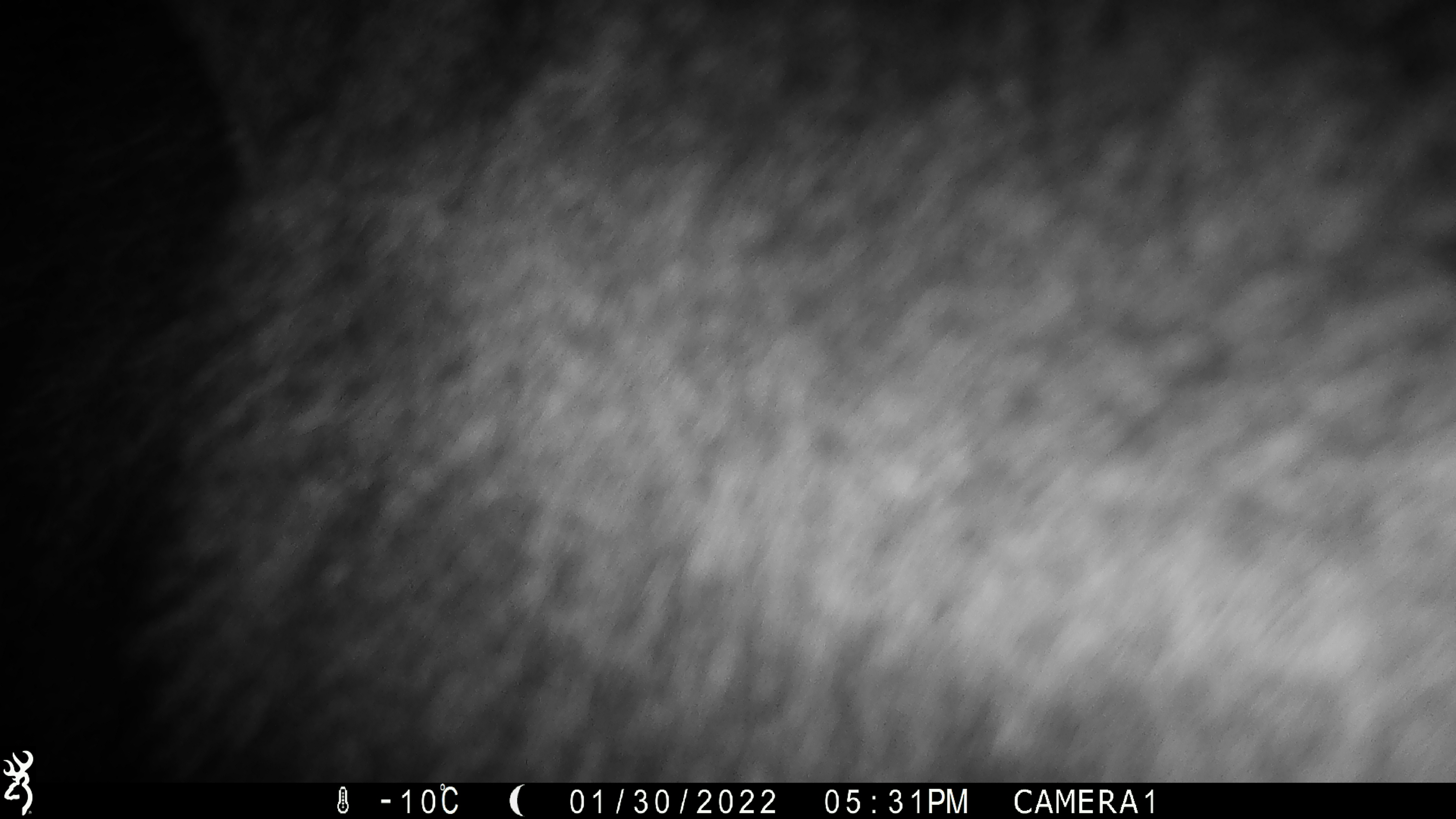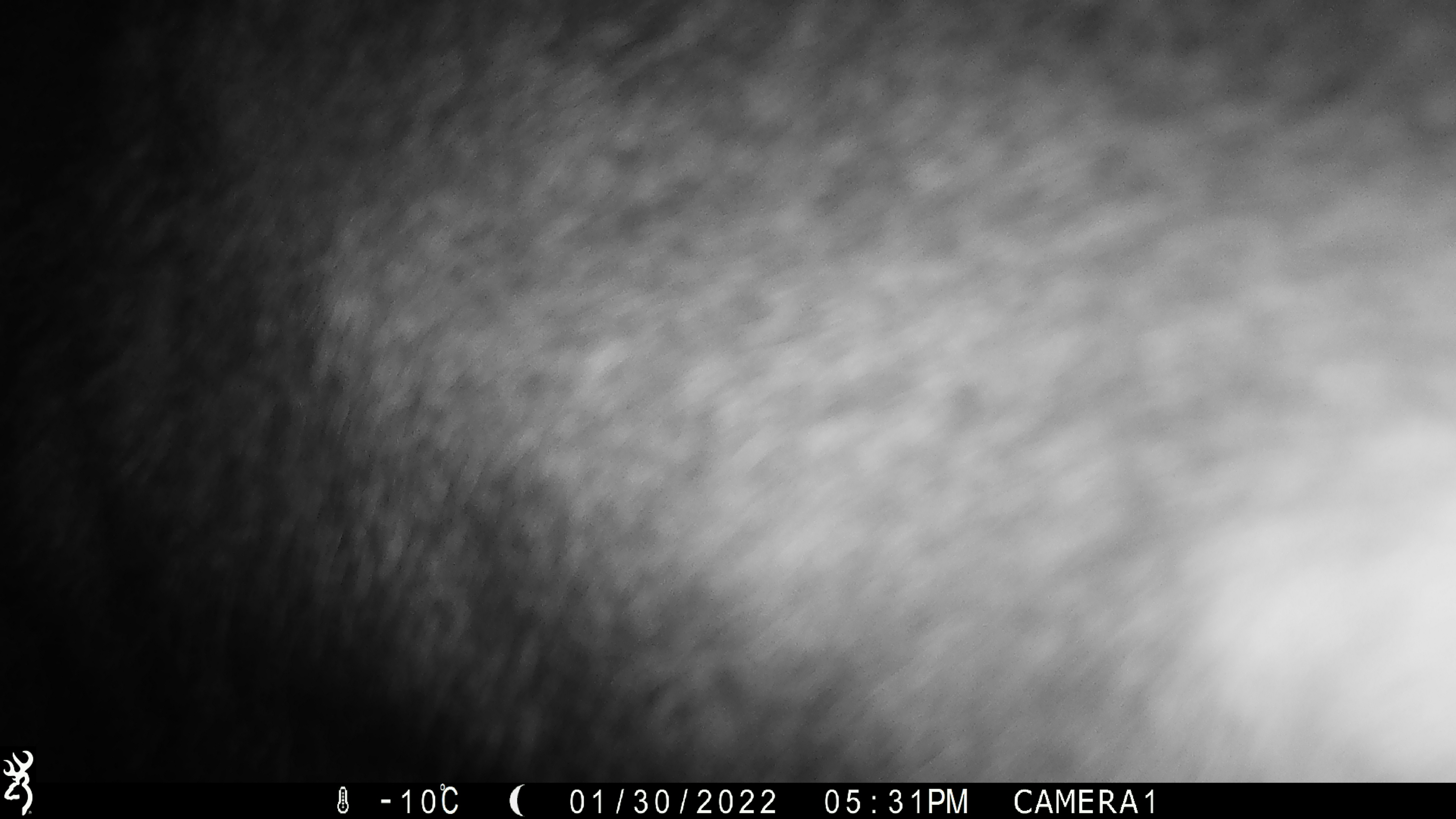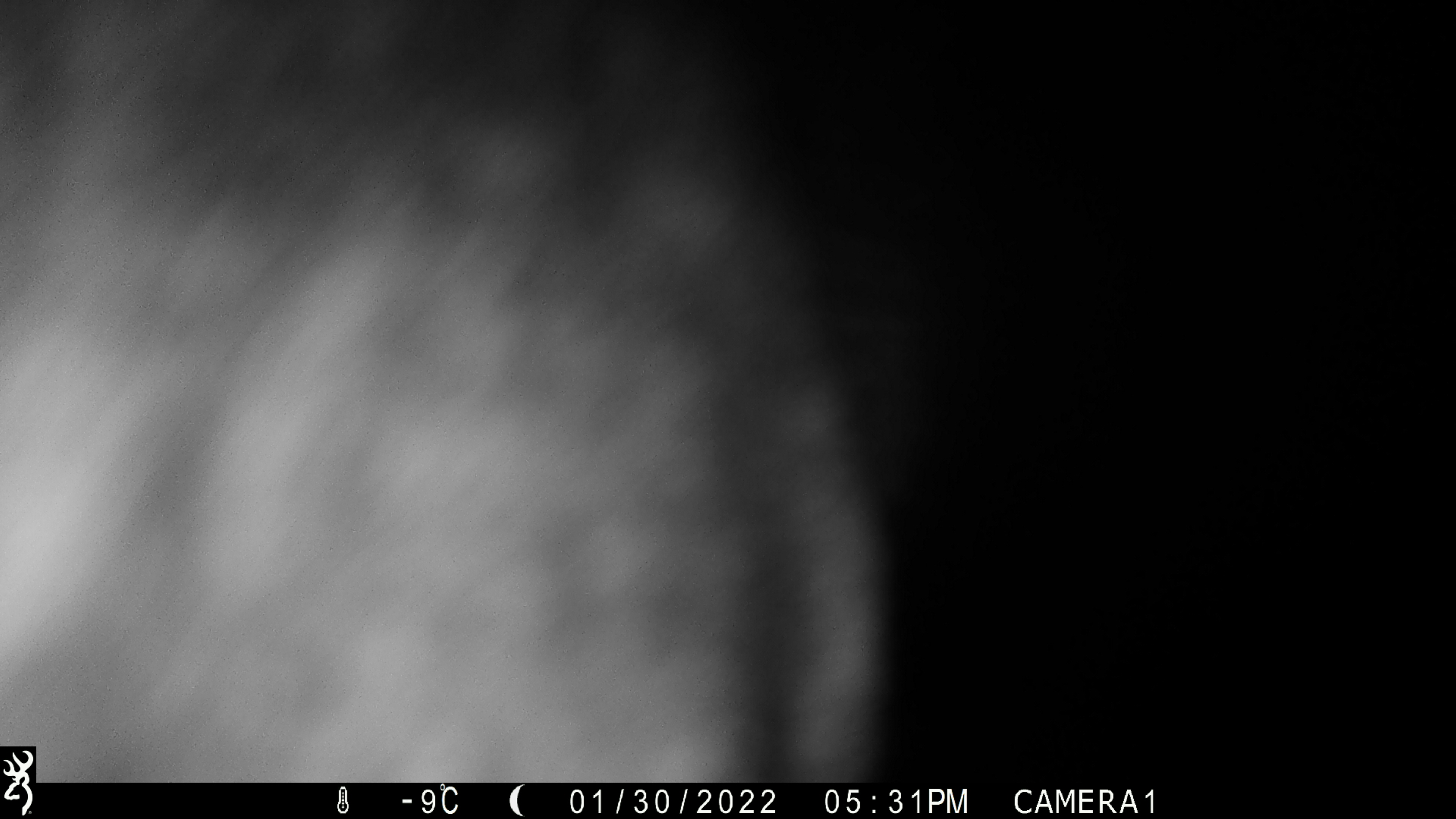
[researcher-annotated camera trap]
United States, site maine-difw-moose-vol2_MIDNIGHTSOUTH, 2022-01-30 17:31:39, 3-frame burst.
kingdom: Animalia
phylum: Chordata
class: Mammalia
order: Artiodactyla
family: Cervidae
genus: Alces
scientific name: Alces alces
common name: moose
Moose (Alces alces).